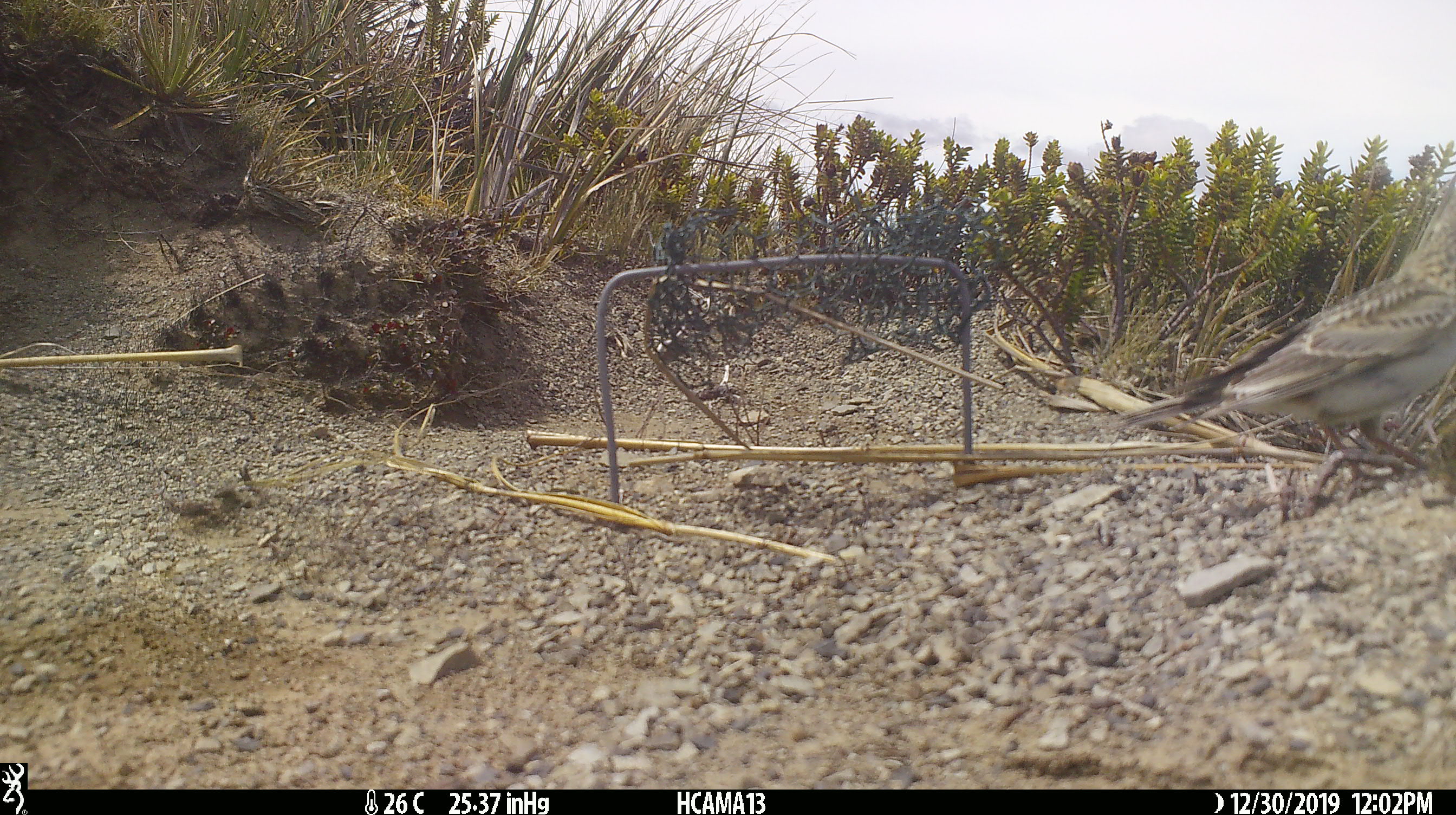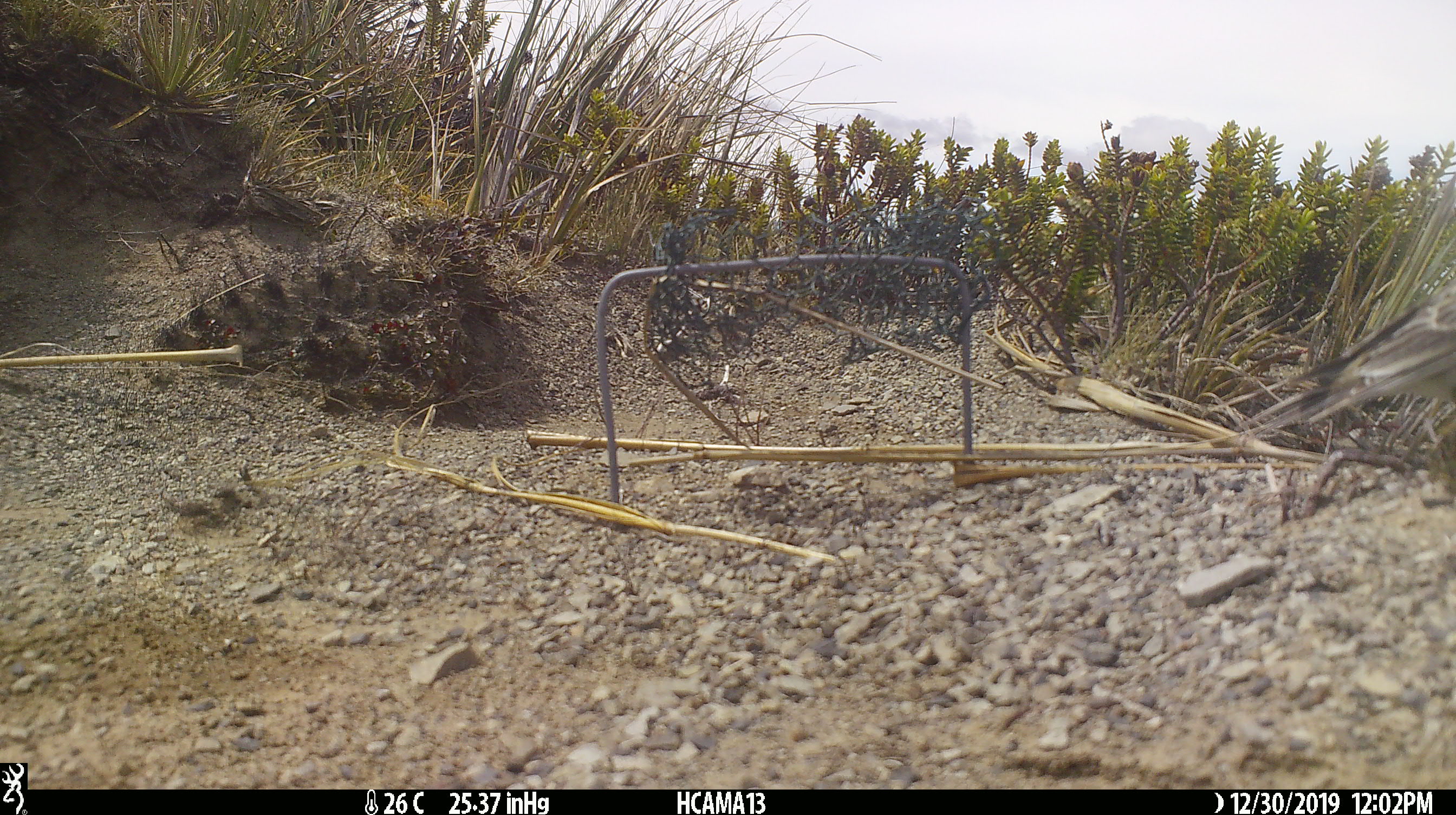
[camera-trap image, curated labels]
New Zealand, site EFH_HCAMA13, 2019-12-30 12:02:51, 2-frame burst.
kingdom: Animalia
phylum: Chordata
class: Aves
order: Passeriformes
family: Motacillidae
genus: Anthus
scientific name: Anthus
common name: pipit